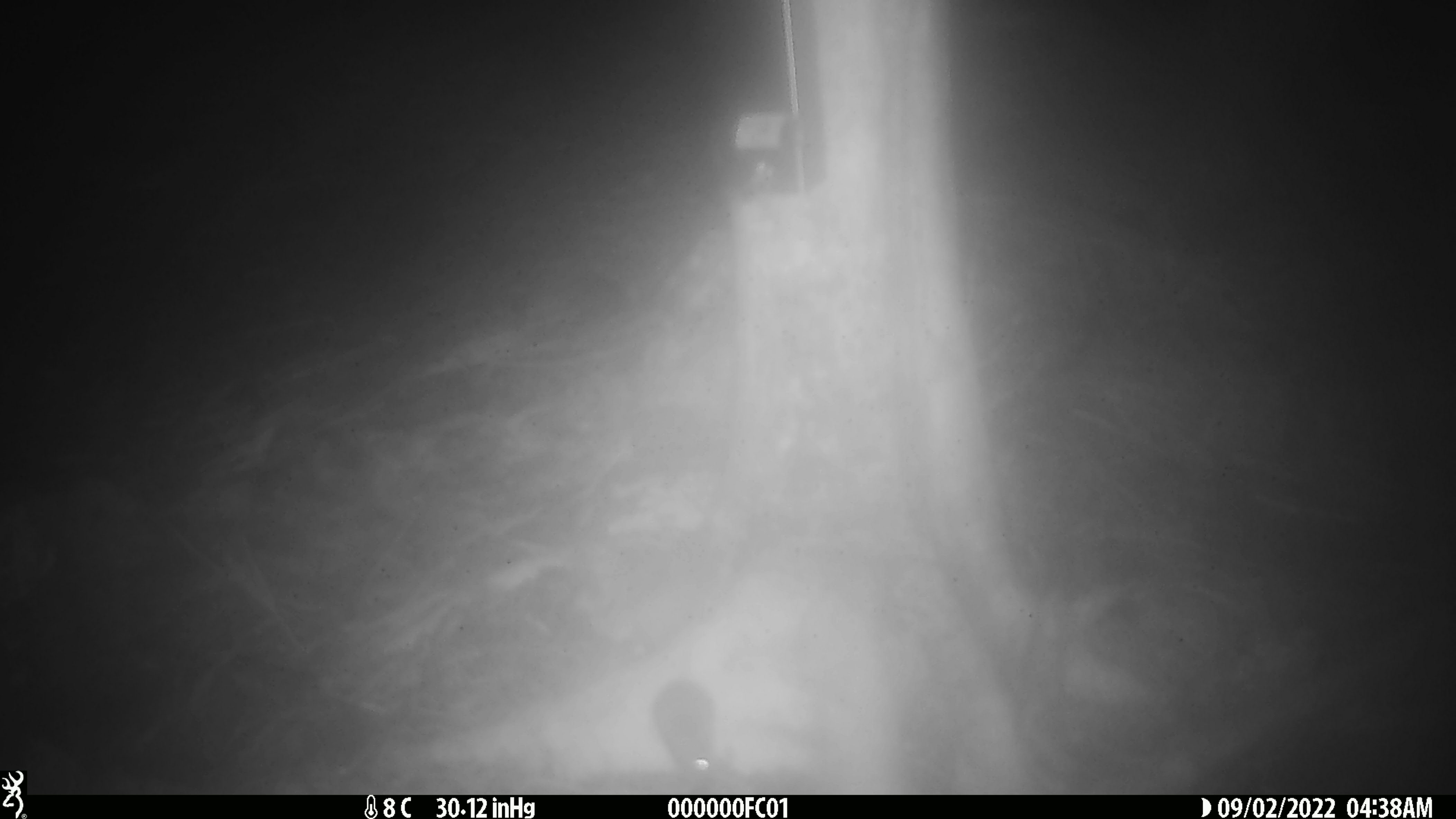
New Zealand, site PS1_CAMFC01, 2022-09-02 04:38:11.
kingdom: Animalia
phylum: Chordata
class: Mammalia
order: Rodentia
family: Muridae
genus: Mus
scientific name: Mus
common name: mouse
Mouse (Mus).